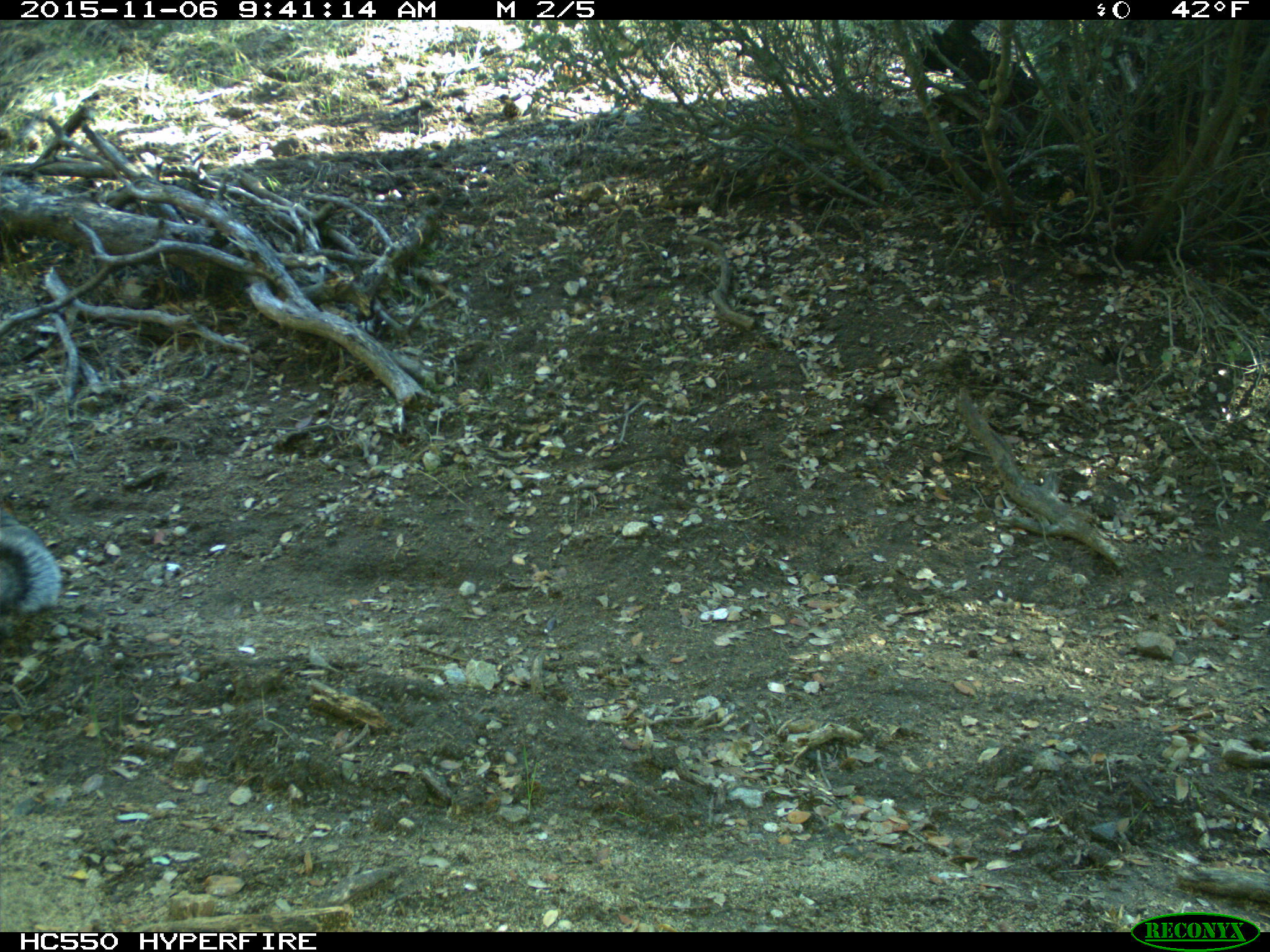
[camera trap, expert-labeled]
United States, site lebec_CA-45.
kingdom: Animalia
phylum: Chordata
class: Mammalia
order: Rodentia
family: Sciuridae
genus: Sciurus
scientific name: Sciurus carolinensis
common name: eastern gray squirrel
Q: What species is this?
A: Sciurus carolinensis (eastern gray squirrel).